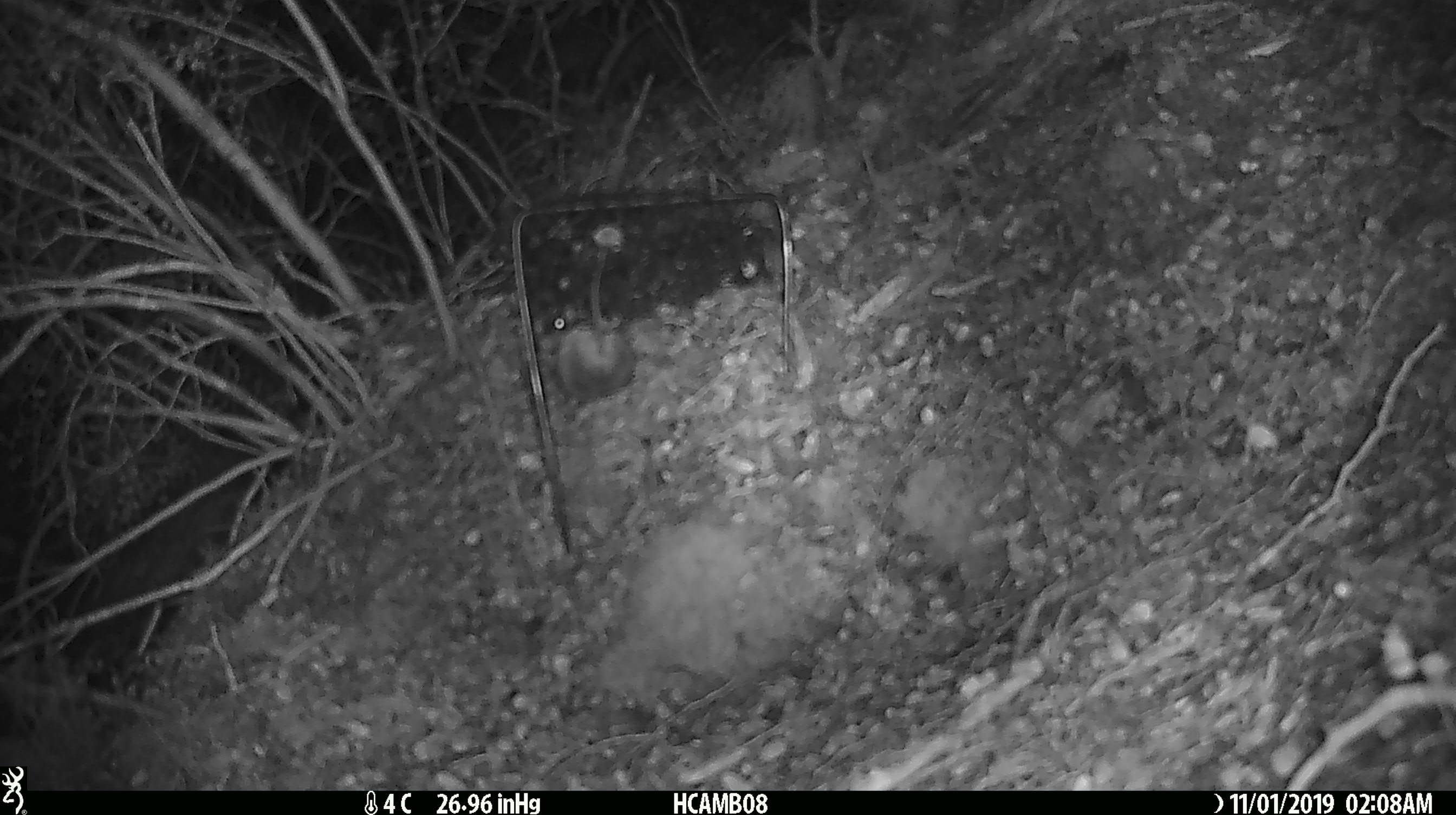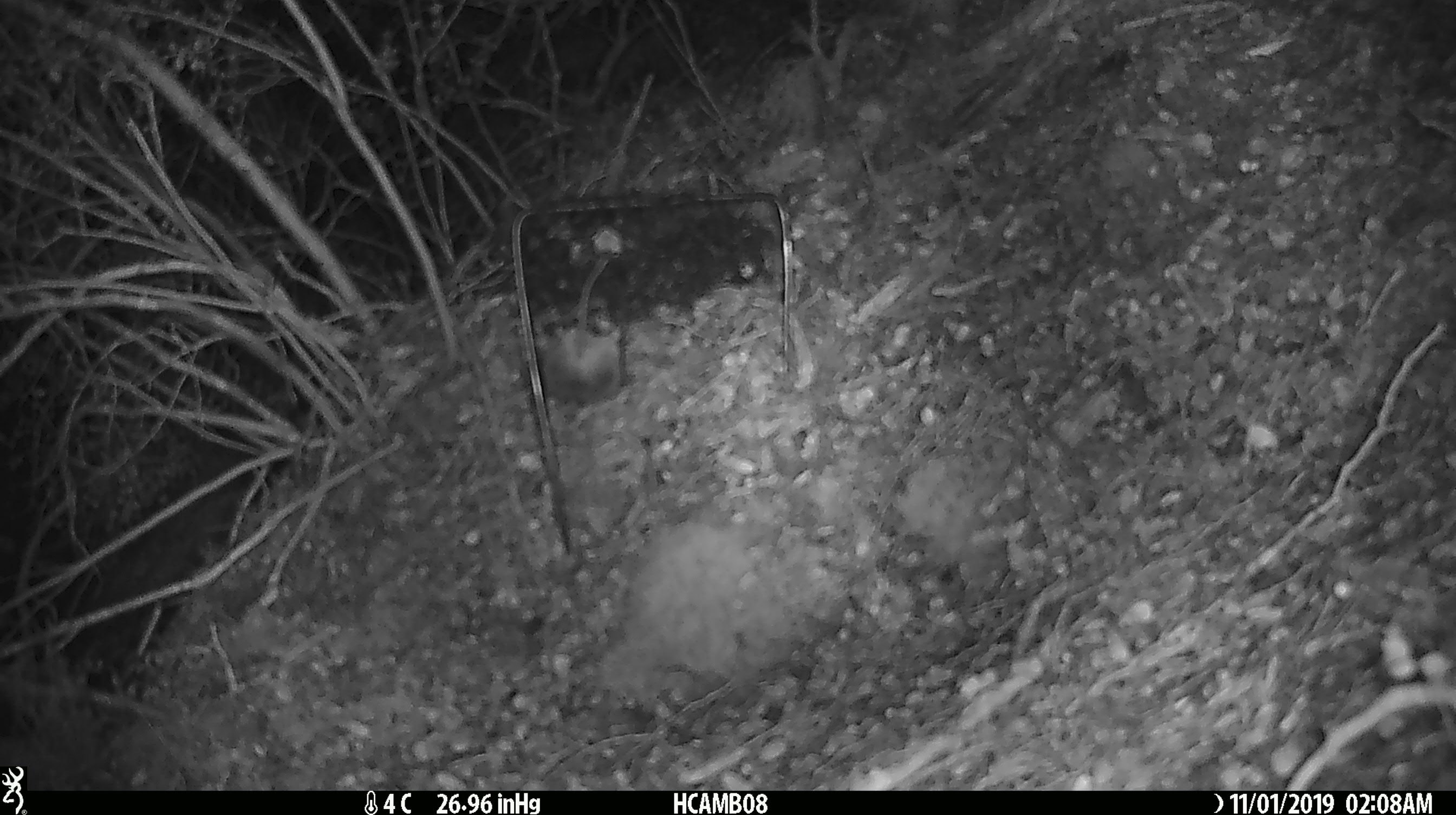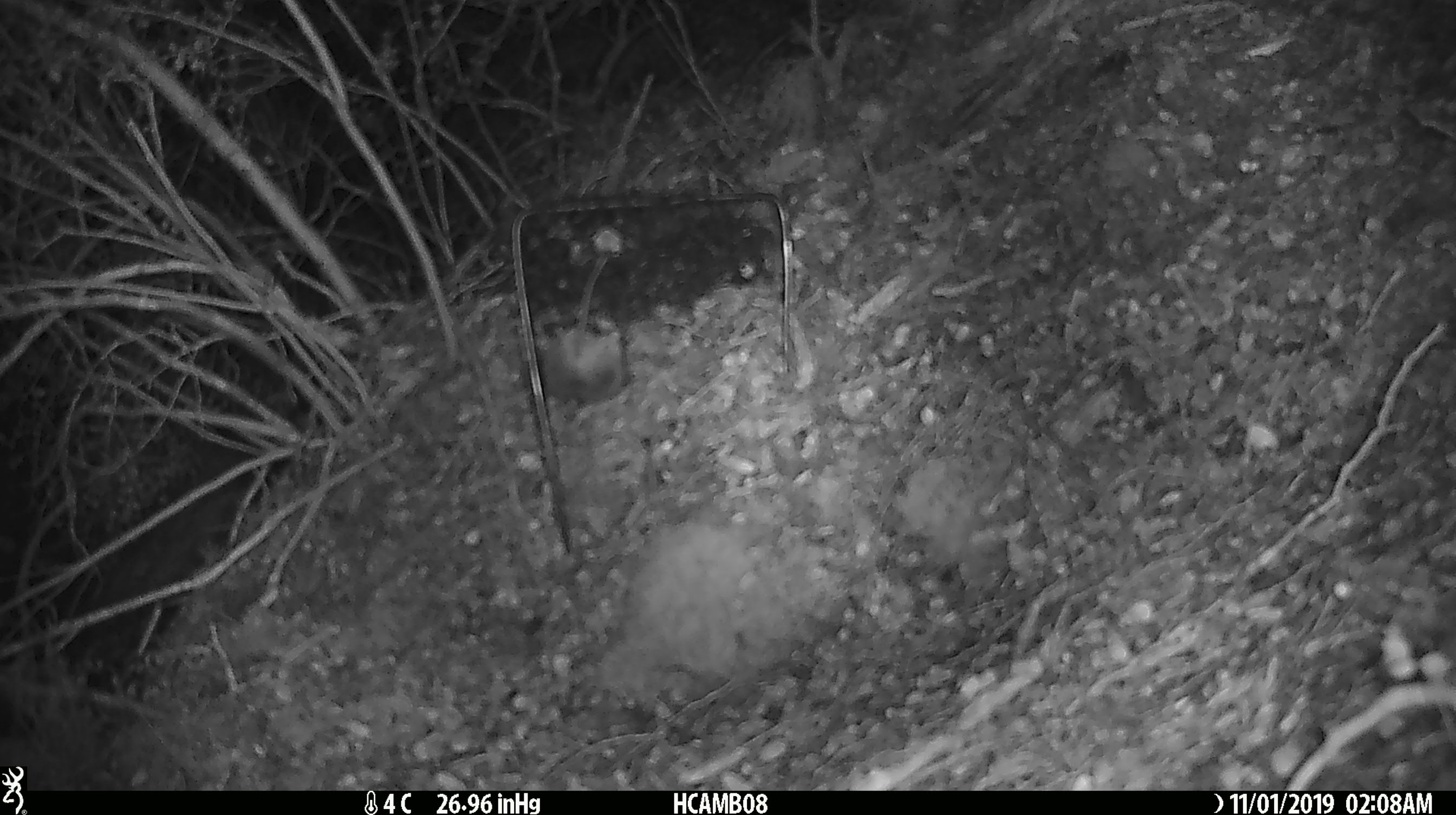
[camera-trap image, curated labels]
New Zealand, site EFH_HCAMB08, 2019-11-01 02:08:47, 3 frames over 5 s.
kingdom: Animalia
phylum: Chordata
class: Mammalia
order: Rodentia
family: Muridae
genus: Mus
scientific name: Mus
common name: mouse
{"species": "mouse (Mus)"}